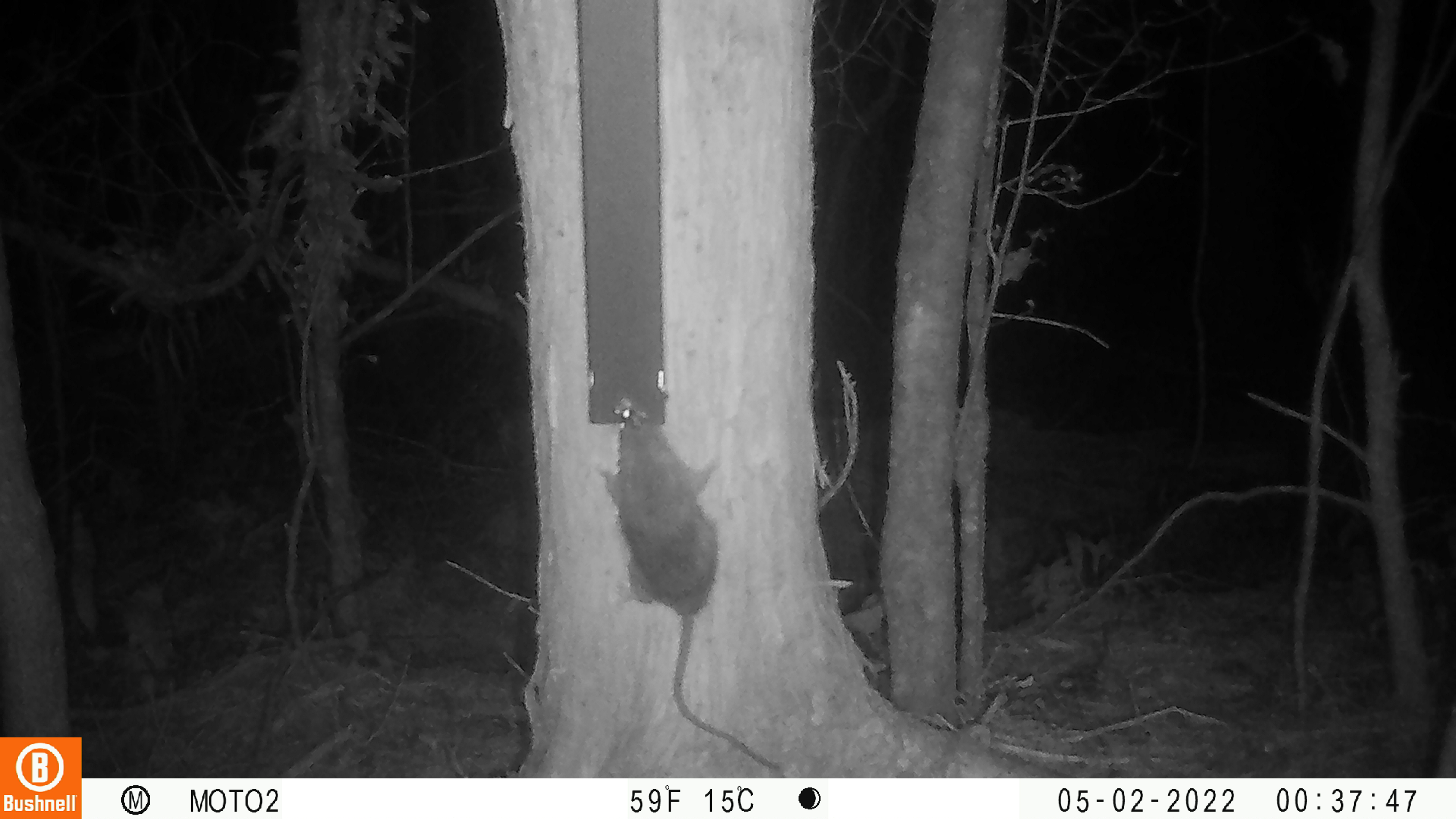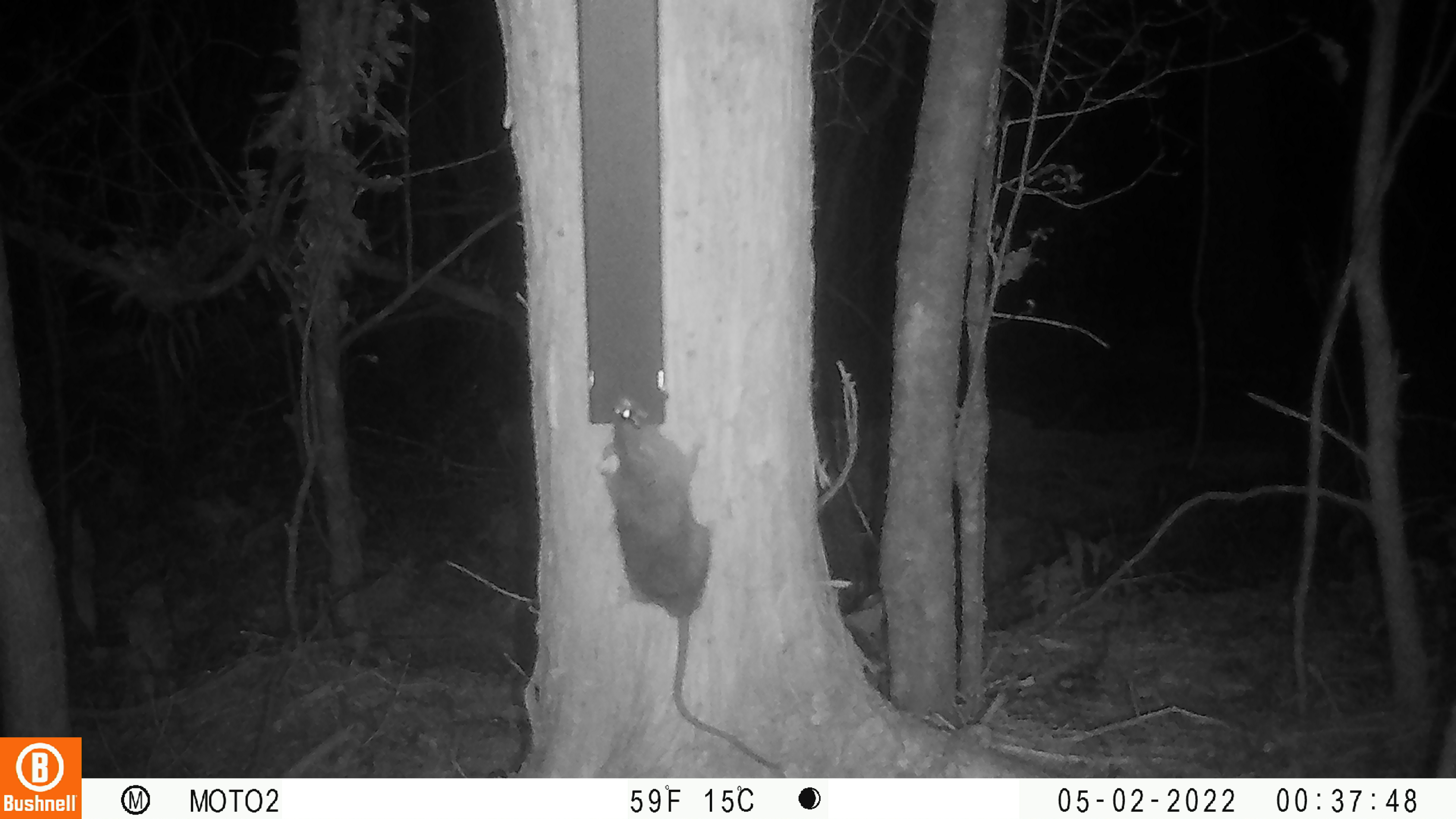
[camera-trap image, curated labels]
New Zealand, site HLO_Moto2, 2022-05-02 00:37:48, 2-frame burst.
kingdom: Animalia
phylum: Chordata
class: Mammalia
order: Rodentia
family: Muridae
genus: Rattus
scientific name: Rattus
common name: rat